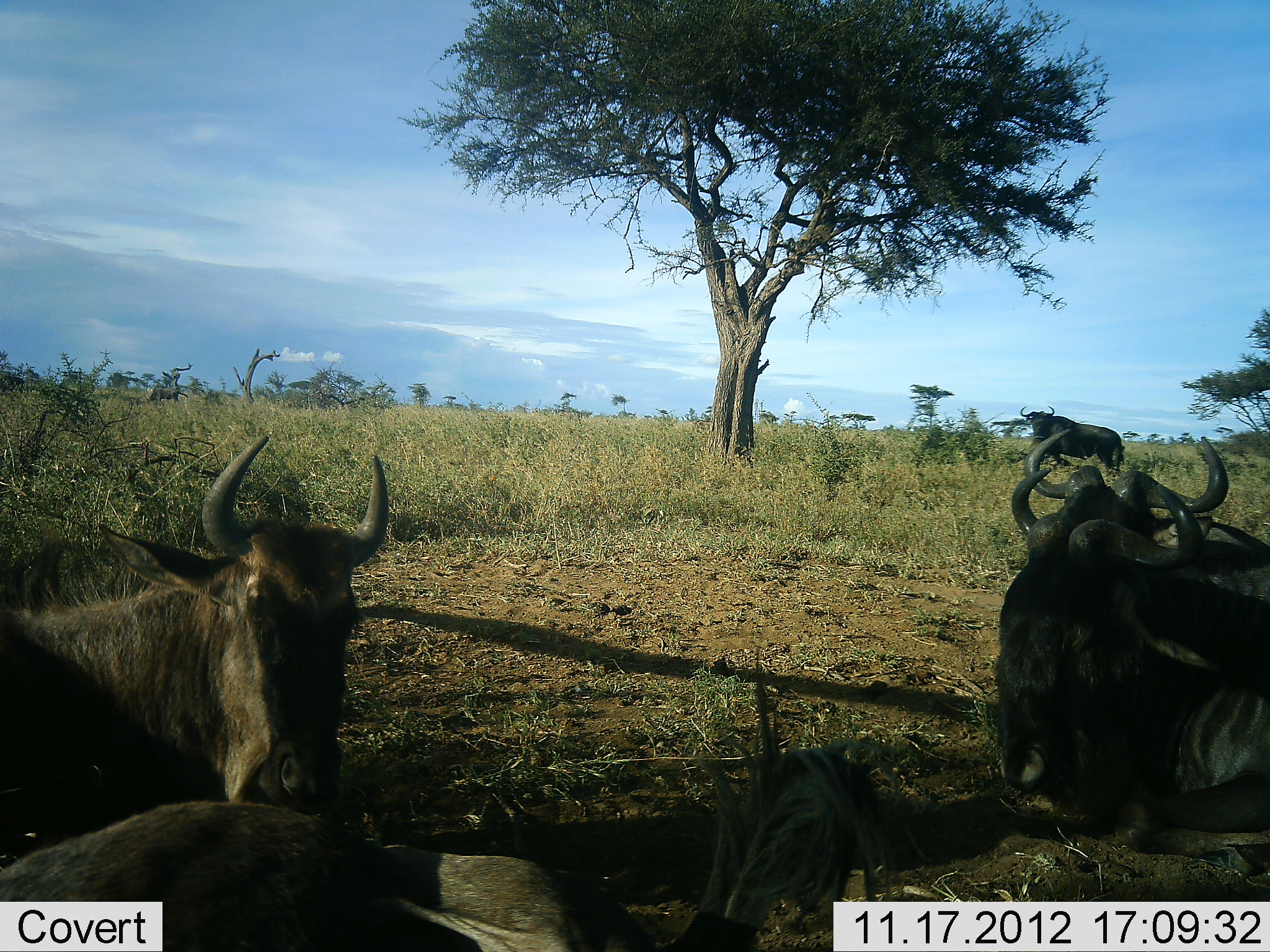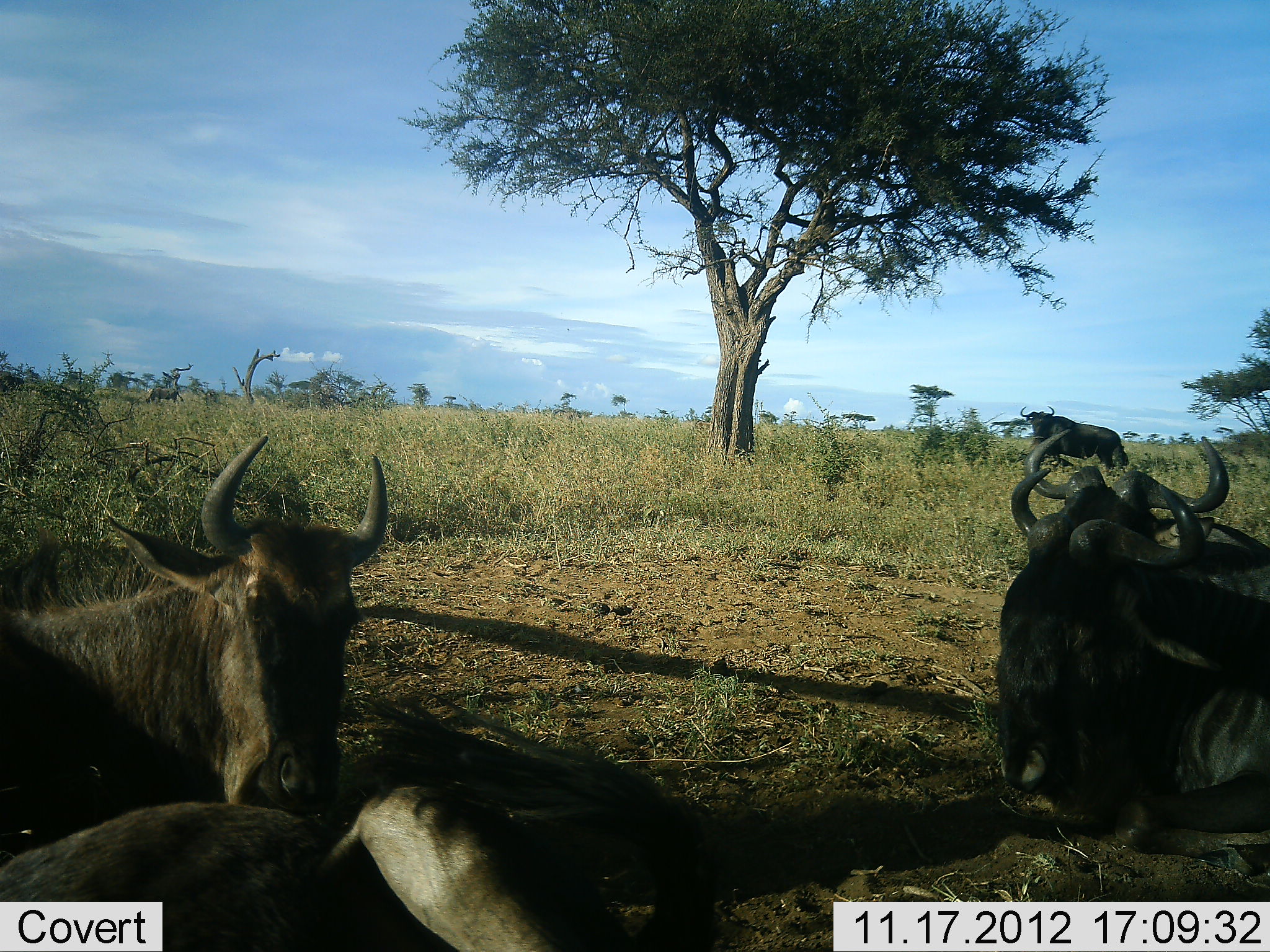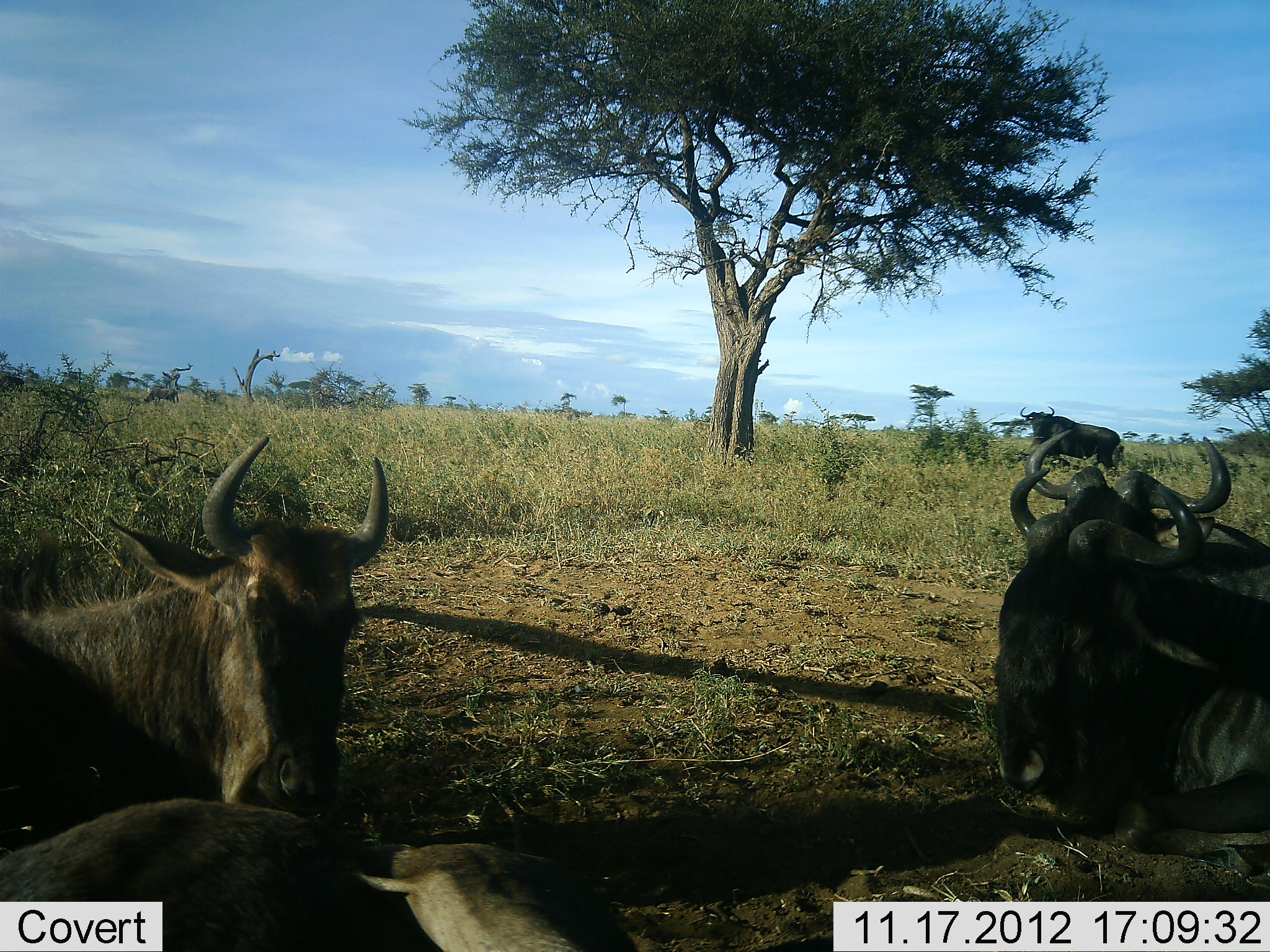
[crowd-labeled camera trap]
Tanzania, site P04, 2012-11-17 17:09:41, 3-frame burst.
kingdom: Animalia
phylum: Chordata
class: Mammalia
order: Artiodactyla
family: Bovidae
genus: Connochaetes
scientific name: Connochaetes taurinus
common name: blue wildebeest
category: wildebeest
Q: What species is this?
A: Wildebeest (blue wildebeest) (Connochaetes taurinus).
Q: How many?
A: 5.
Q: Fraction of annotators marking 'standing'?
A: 50%.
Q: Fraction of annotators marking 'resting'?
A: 100%.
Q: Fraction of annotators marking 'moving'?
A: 0%.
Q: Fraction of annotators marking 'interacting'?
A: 0%.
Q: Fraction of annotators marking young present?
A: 0%.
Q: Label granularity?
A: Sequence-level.